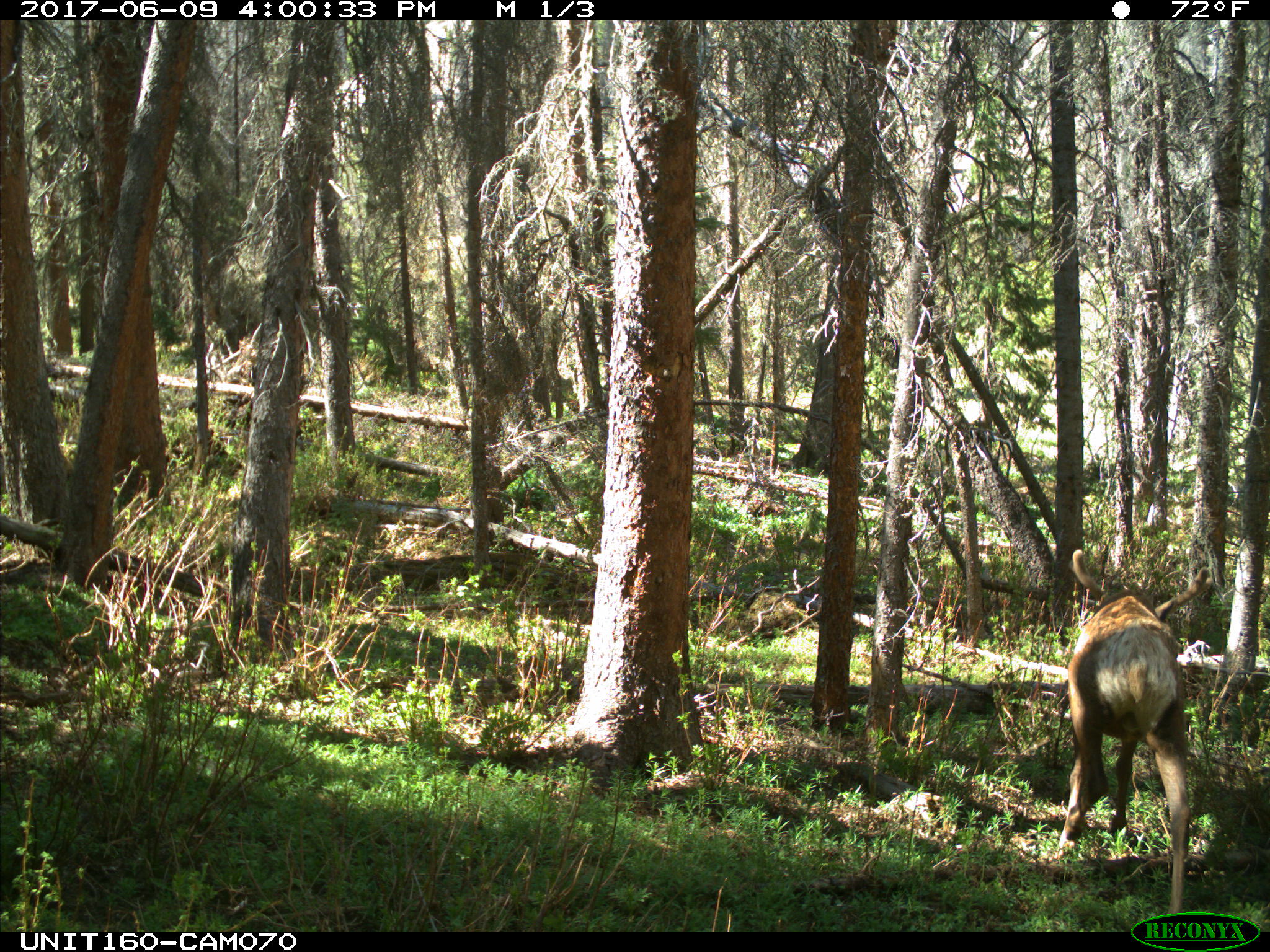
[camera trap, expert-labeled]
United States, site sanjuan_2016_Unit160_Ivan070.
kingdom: Animalia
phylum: Chordata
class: Mammalia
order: Artiodactyla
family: Cervidae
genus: Cervus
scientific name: Cervus elaphus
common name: red deer